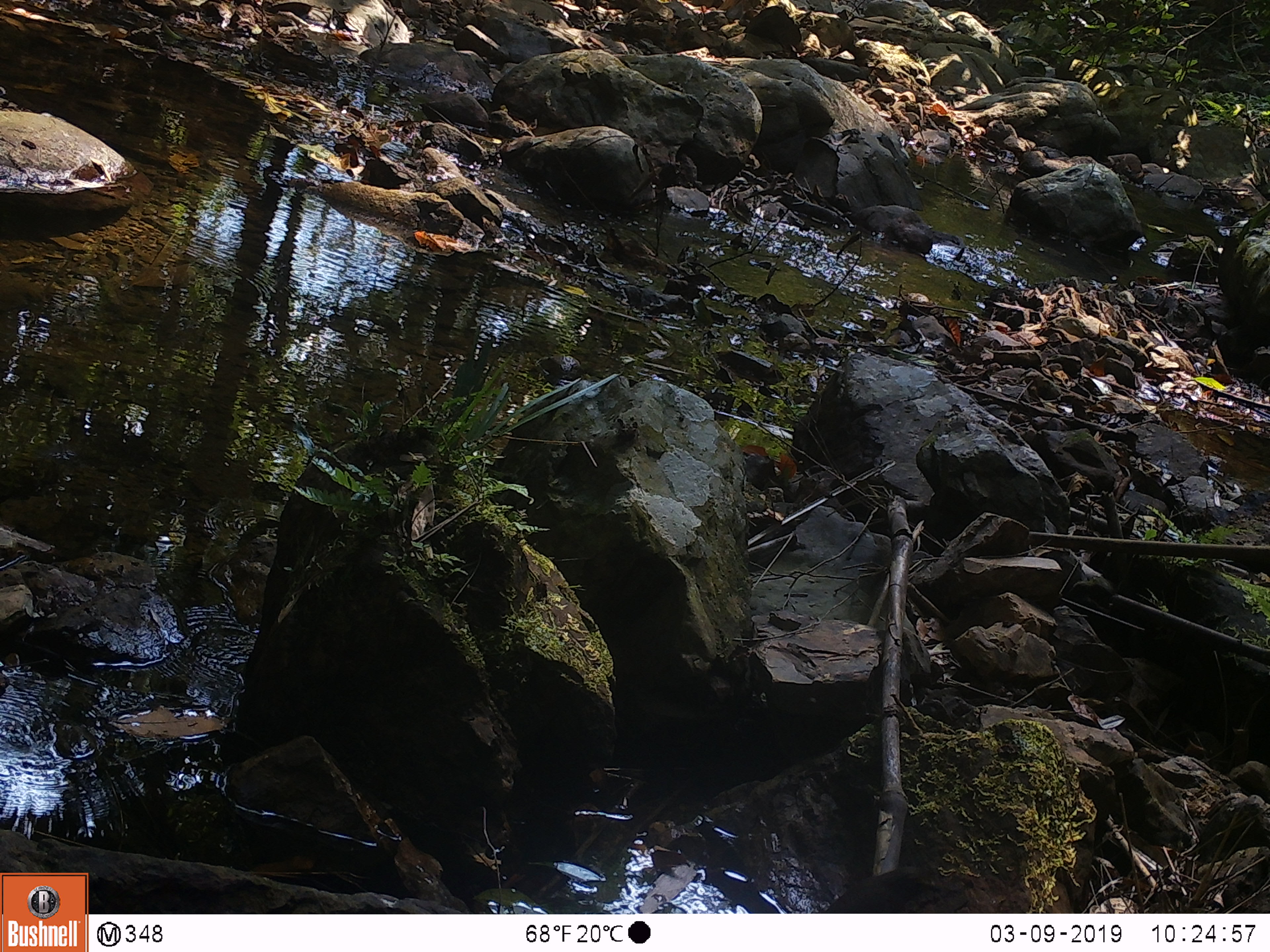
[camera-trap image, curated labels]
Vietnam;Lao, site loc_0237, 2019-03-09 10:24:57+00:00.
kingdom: Animalia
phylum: Chordata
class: Aves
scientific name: Aves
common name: bird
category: unidentified bird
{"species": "unidentified bird (bird) (Aves)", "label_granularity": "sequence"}